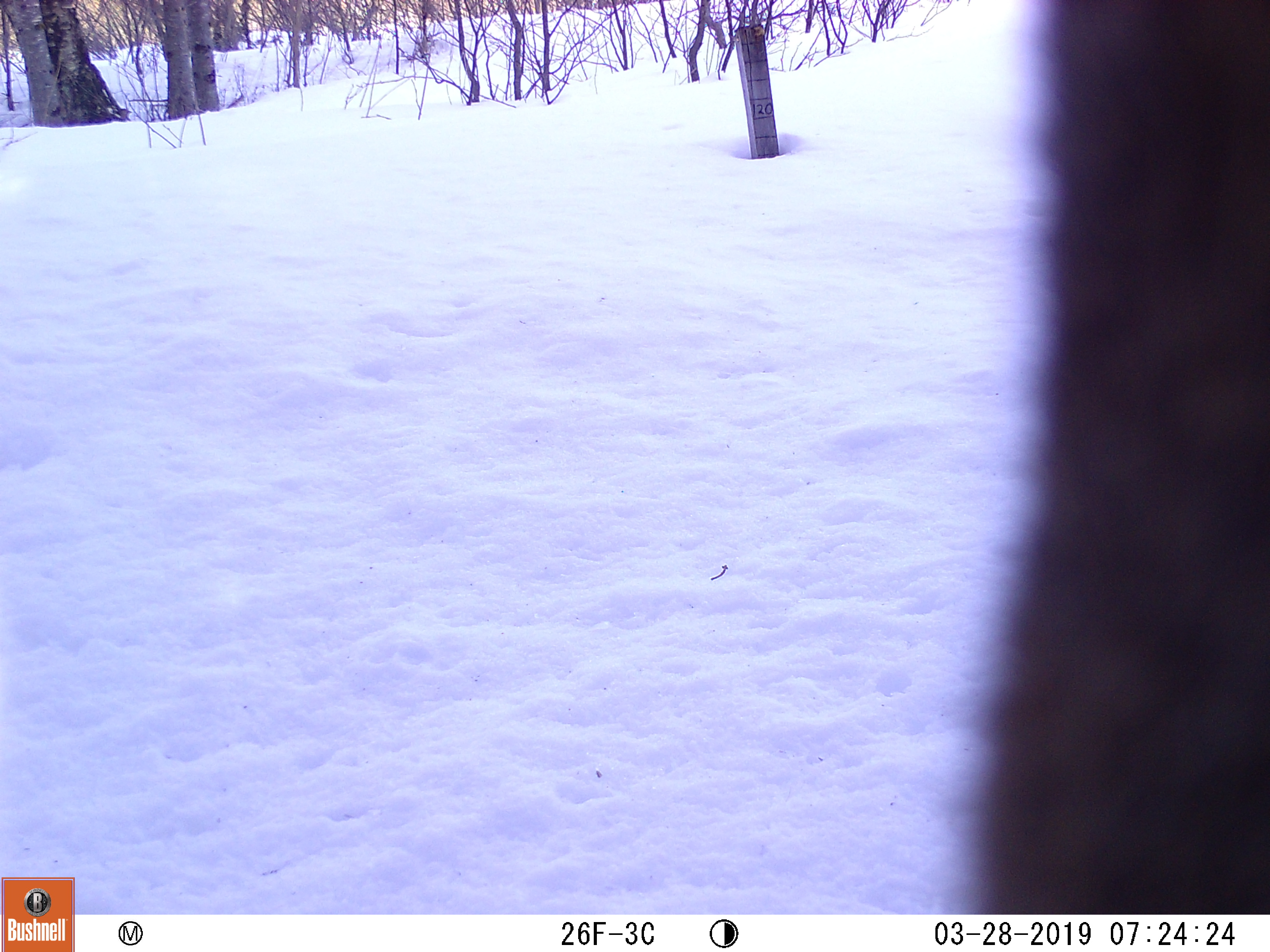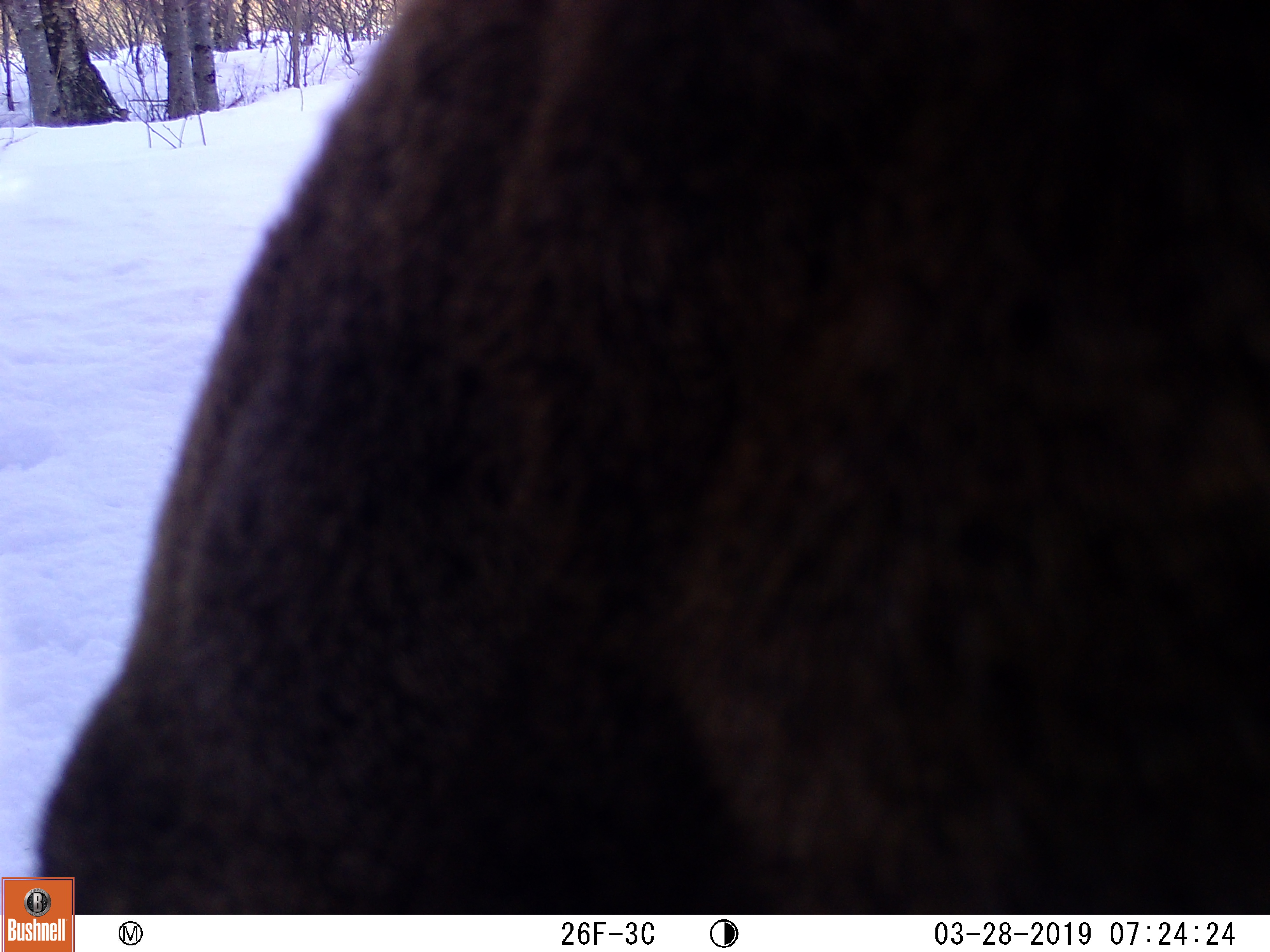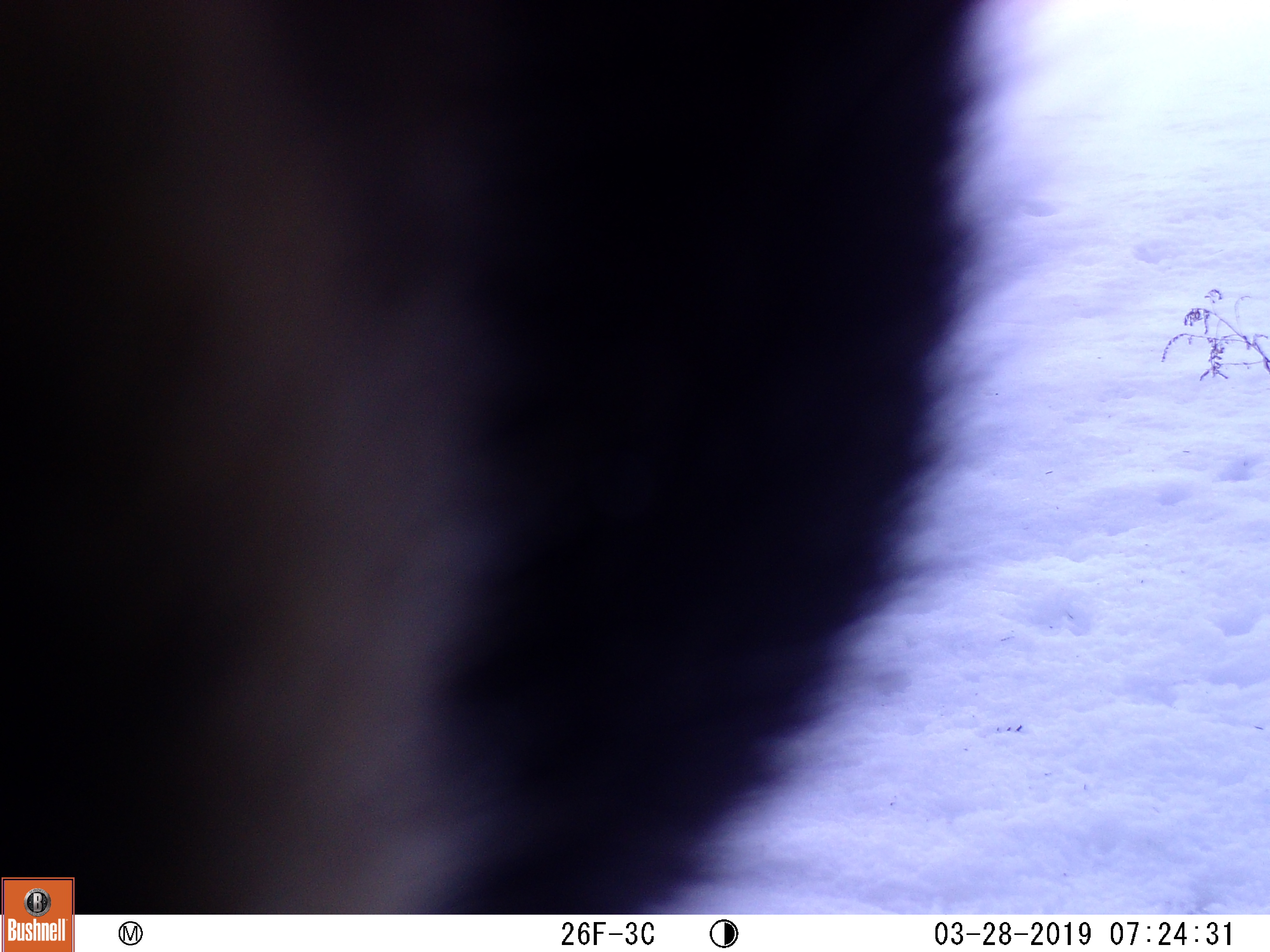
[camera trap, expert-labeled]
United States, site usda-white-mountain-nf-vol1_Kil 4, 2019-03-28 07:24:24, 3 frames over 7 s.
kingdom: Animalia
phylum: Chordata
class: Mammalia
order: Artiodactyla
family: Cervidae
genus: Alces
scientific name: Alces alces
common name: moose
Moose (Alces alces).